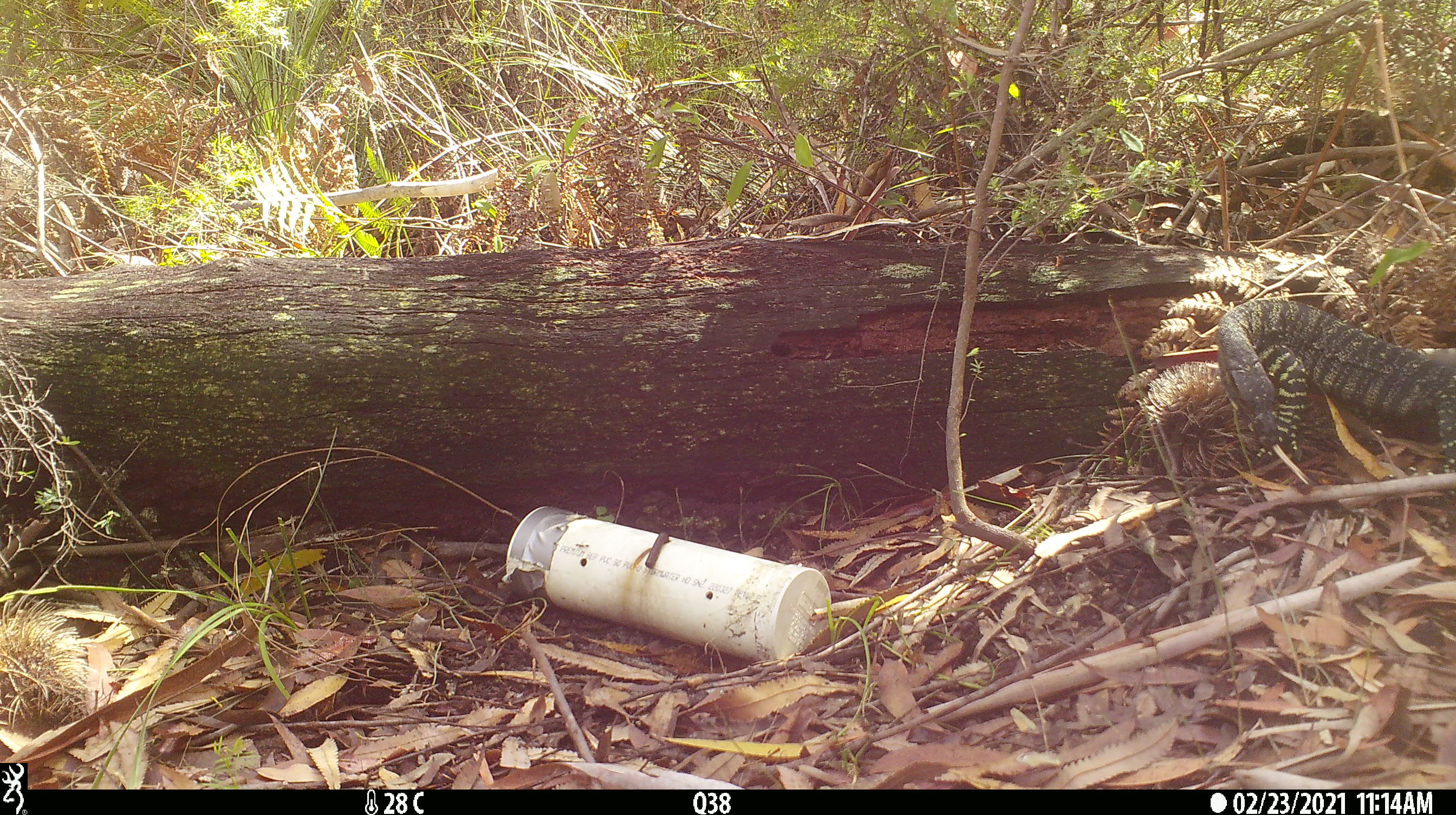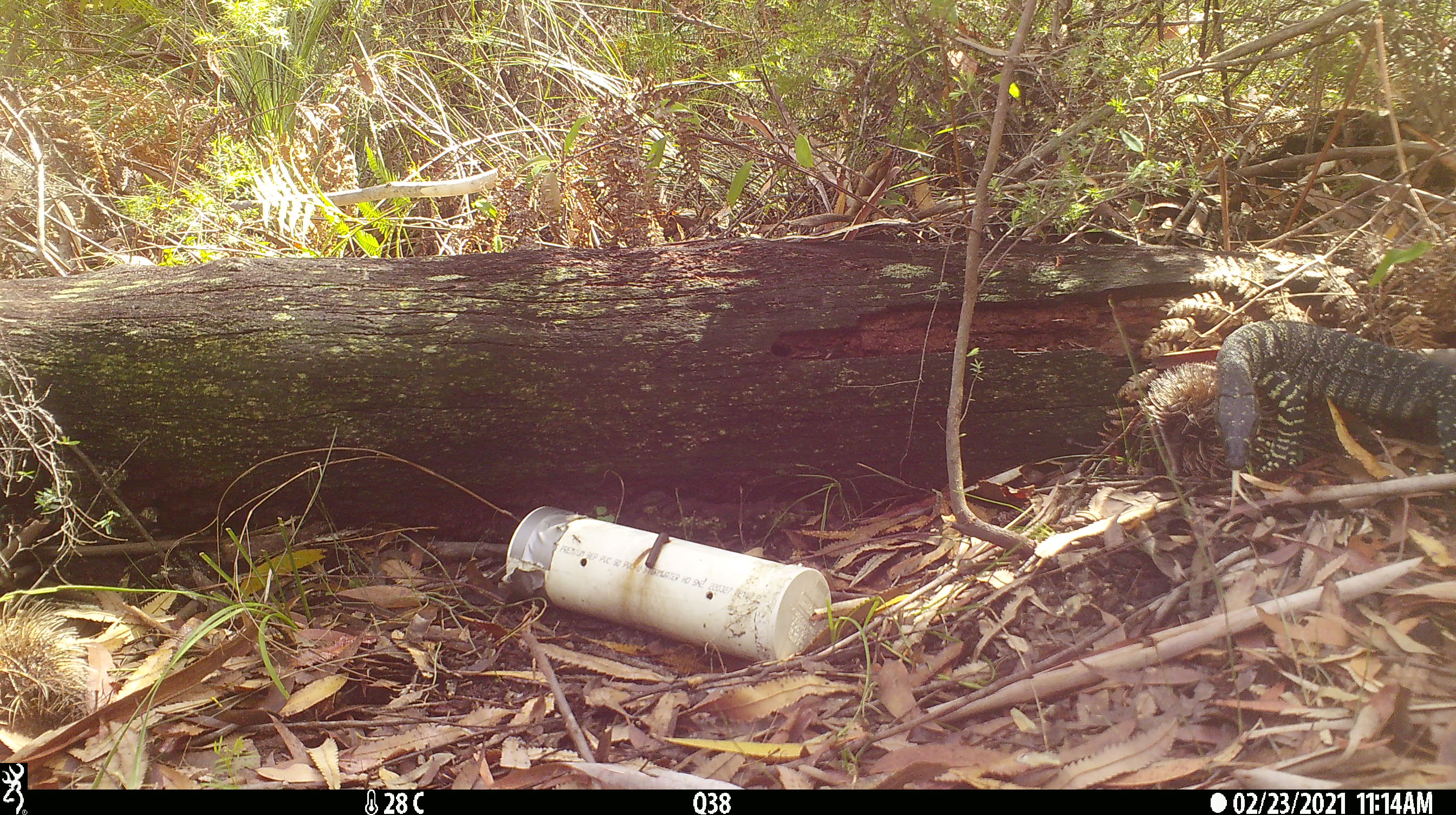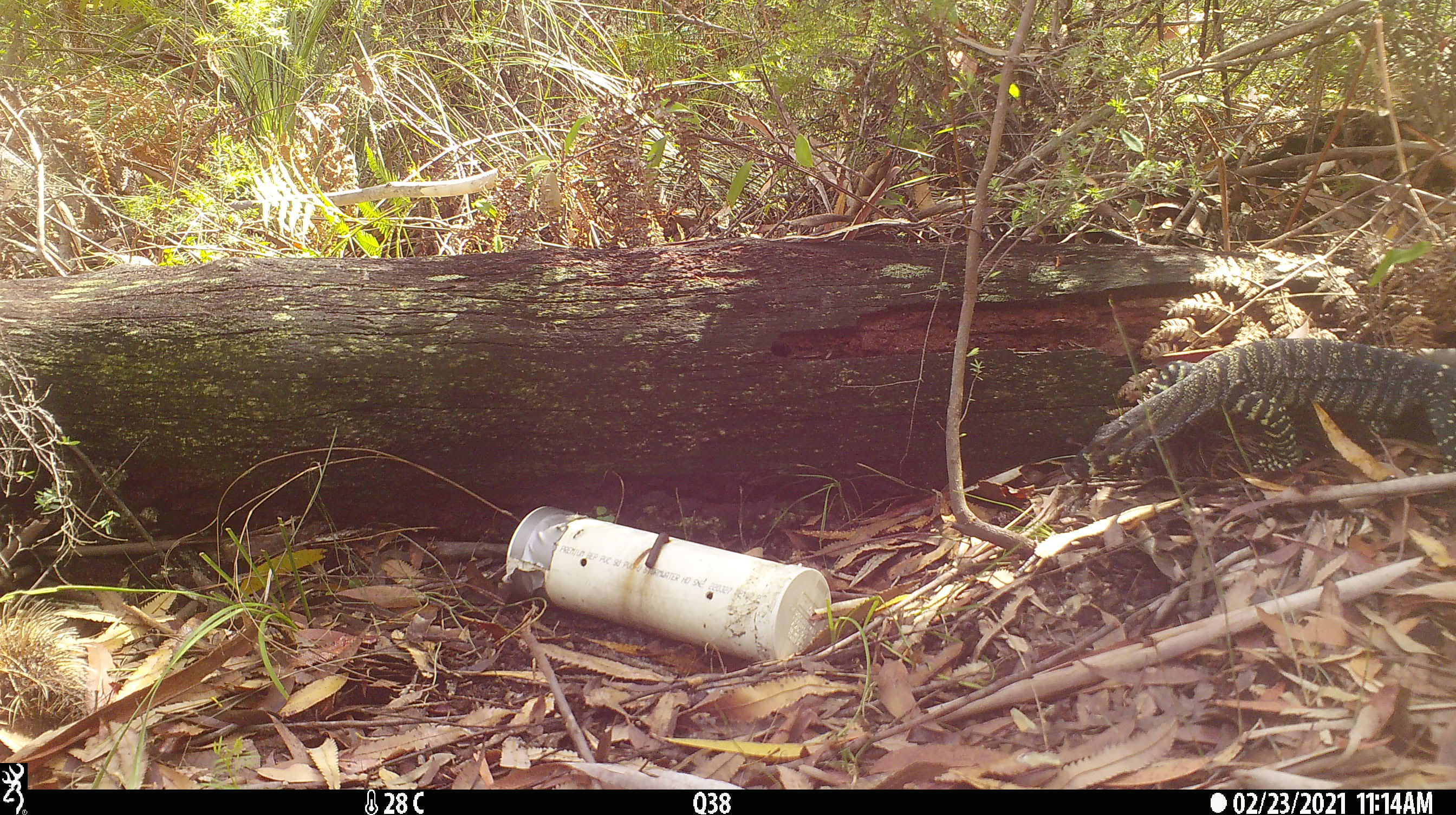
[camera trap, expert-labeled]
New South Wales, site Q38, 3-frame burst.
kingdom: Animalia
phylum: Chordata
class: Reptilia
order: Squamata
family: Varanidae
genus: Varanus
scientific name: Varanus varius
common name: lace monitor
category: goanna